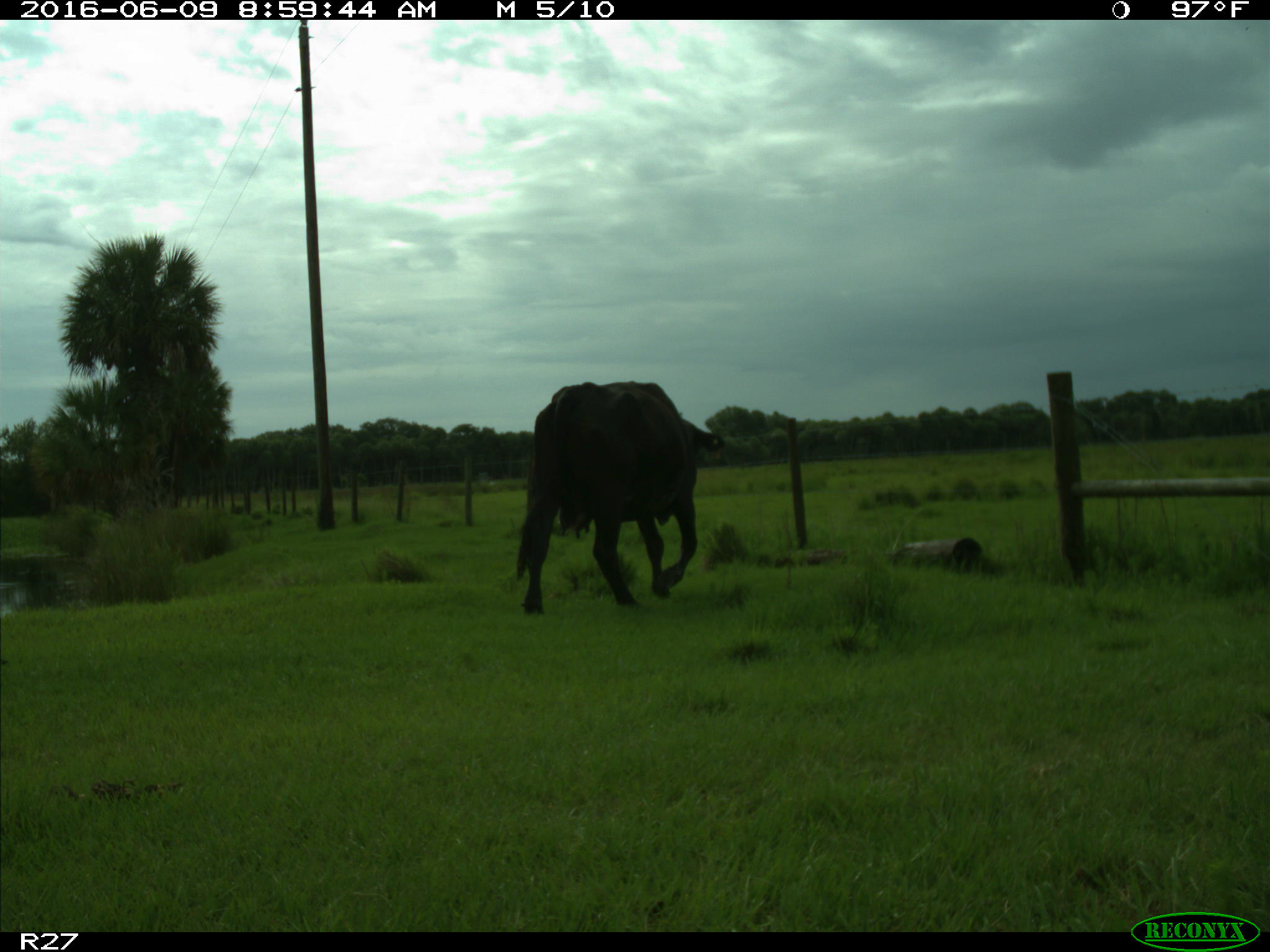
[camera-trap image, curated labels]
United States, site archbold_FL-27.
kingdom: Animalia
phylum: Chordata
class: Mammalia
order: Artiodactyla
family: Bovidae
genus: Bos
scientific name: Bos taurus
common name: domestic cow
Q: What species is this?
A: Bos taurus (domestic cow).